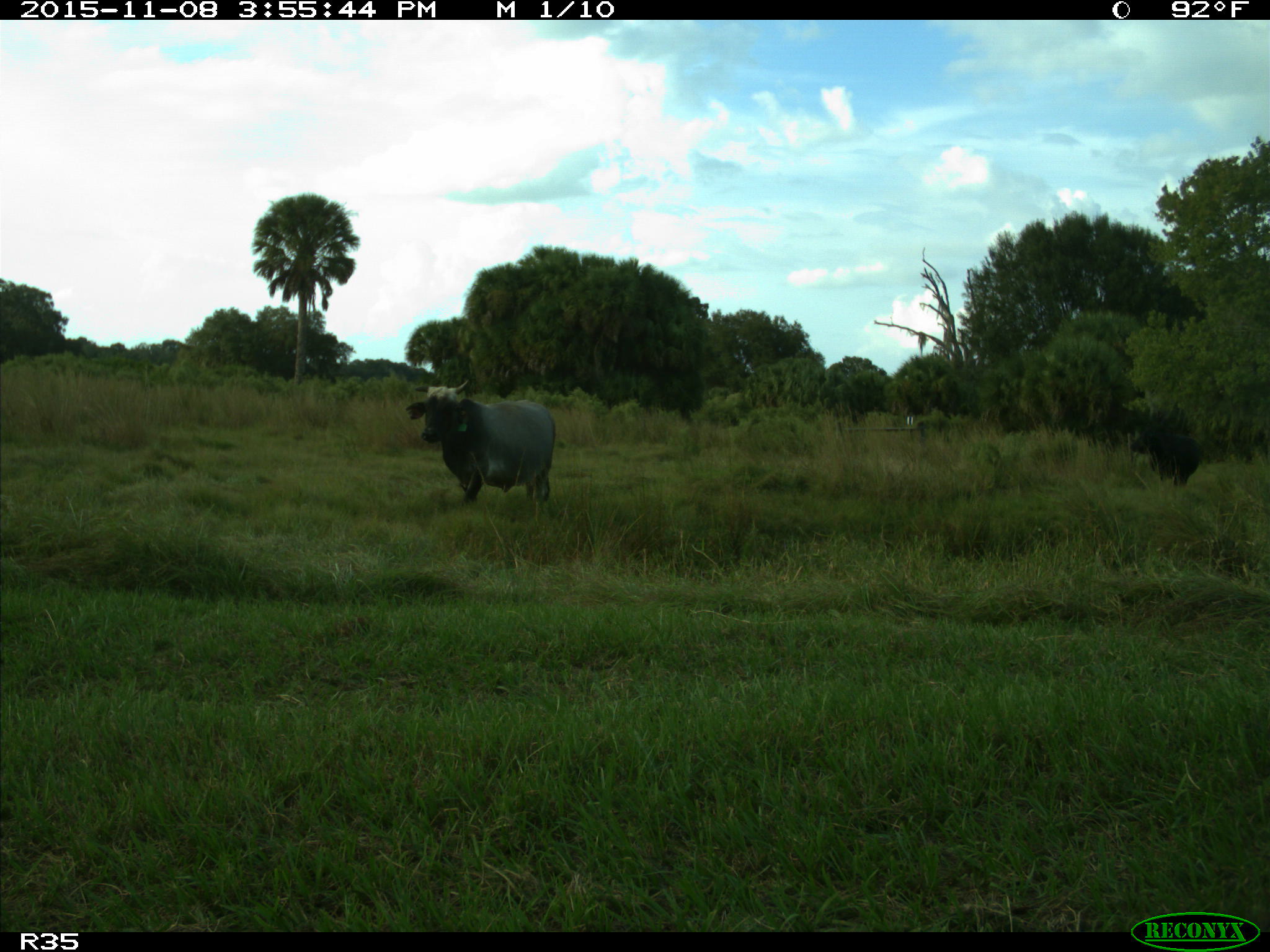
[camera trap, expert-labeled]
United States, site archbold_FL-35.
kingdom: Animalia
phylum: Chordata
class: Mammalia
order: Artiodactyla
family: Bovidae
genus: Bos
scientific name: Bos taurus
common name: domestic cow